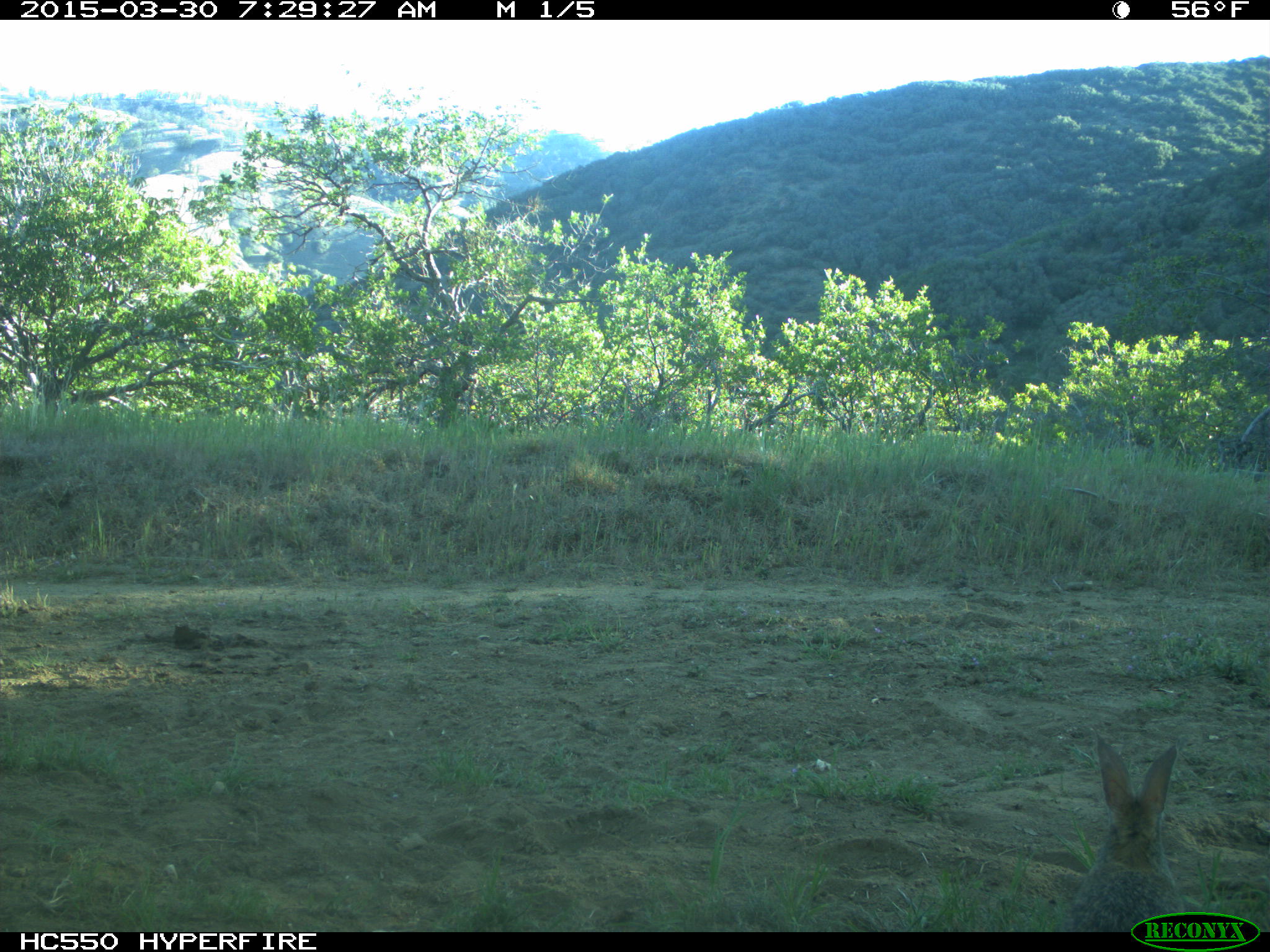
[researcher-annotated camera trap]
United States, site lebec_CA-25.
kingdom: Animalia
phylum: Chordata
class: Mammalia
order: Lagomorpha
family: Leporidae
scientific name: Leporidae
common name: rabbits and hares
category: unidentified rabbit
Unidentified rabbit (rabbits and hares) (Leporidae).